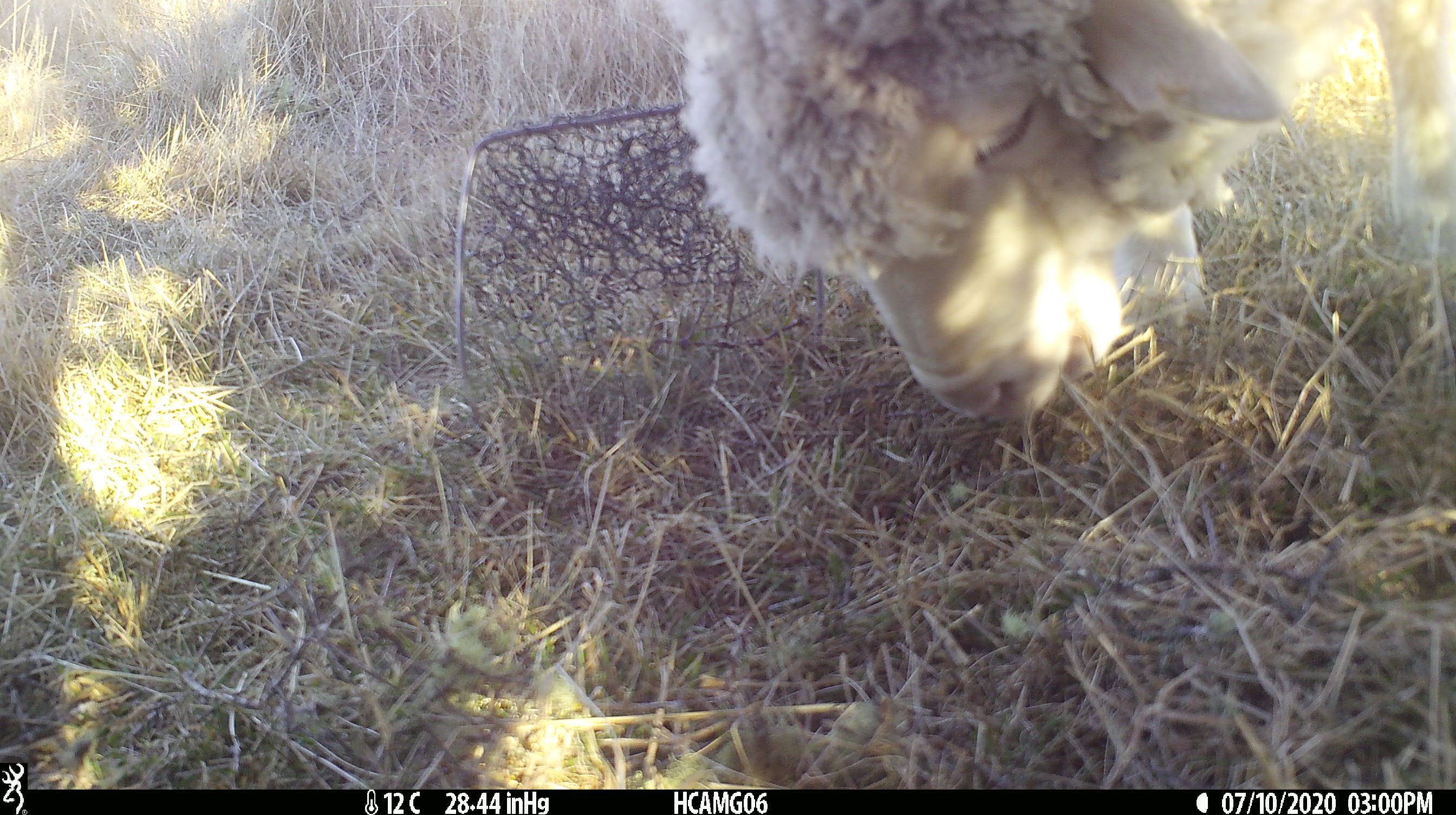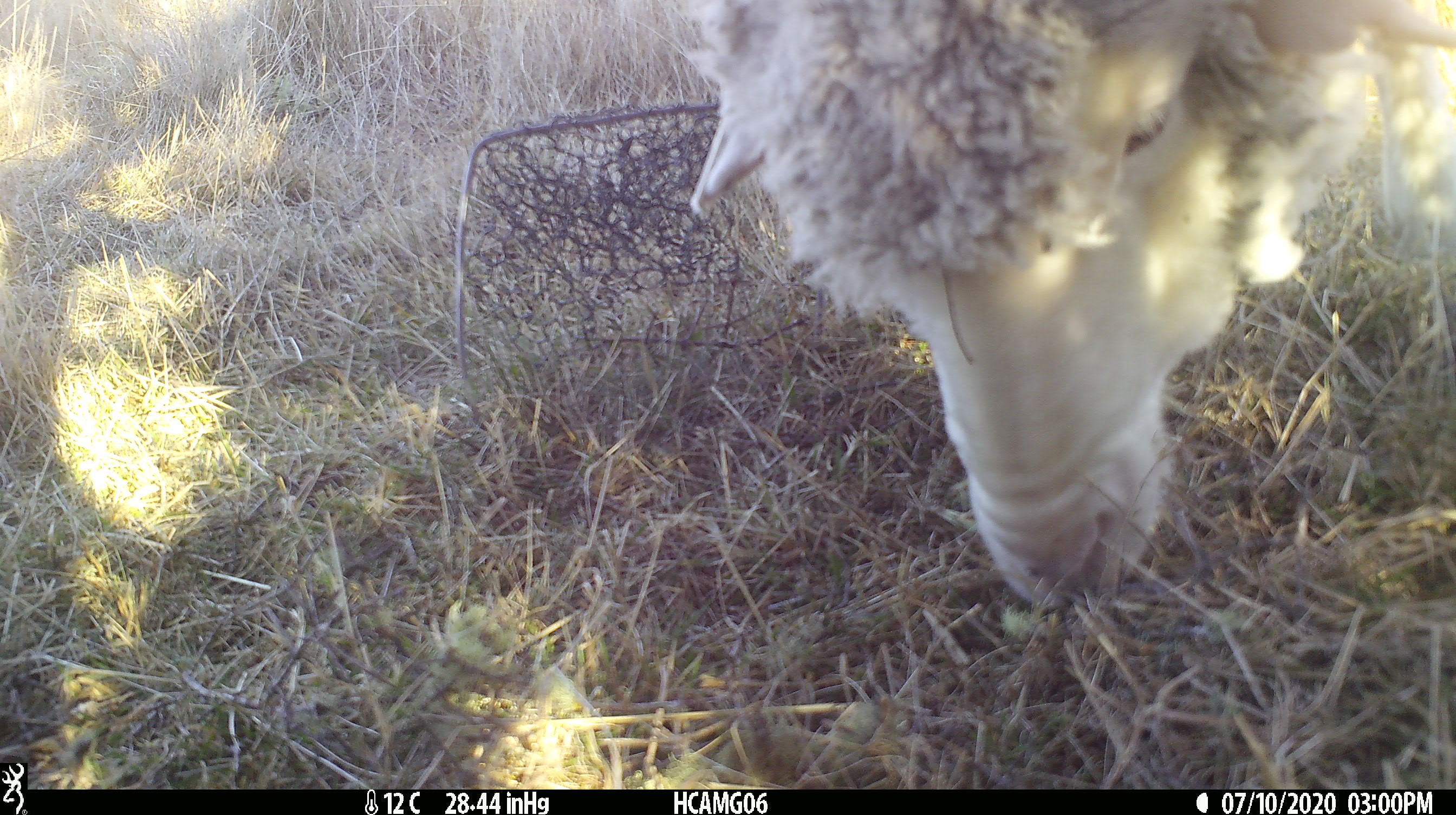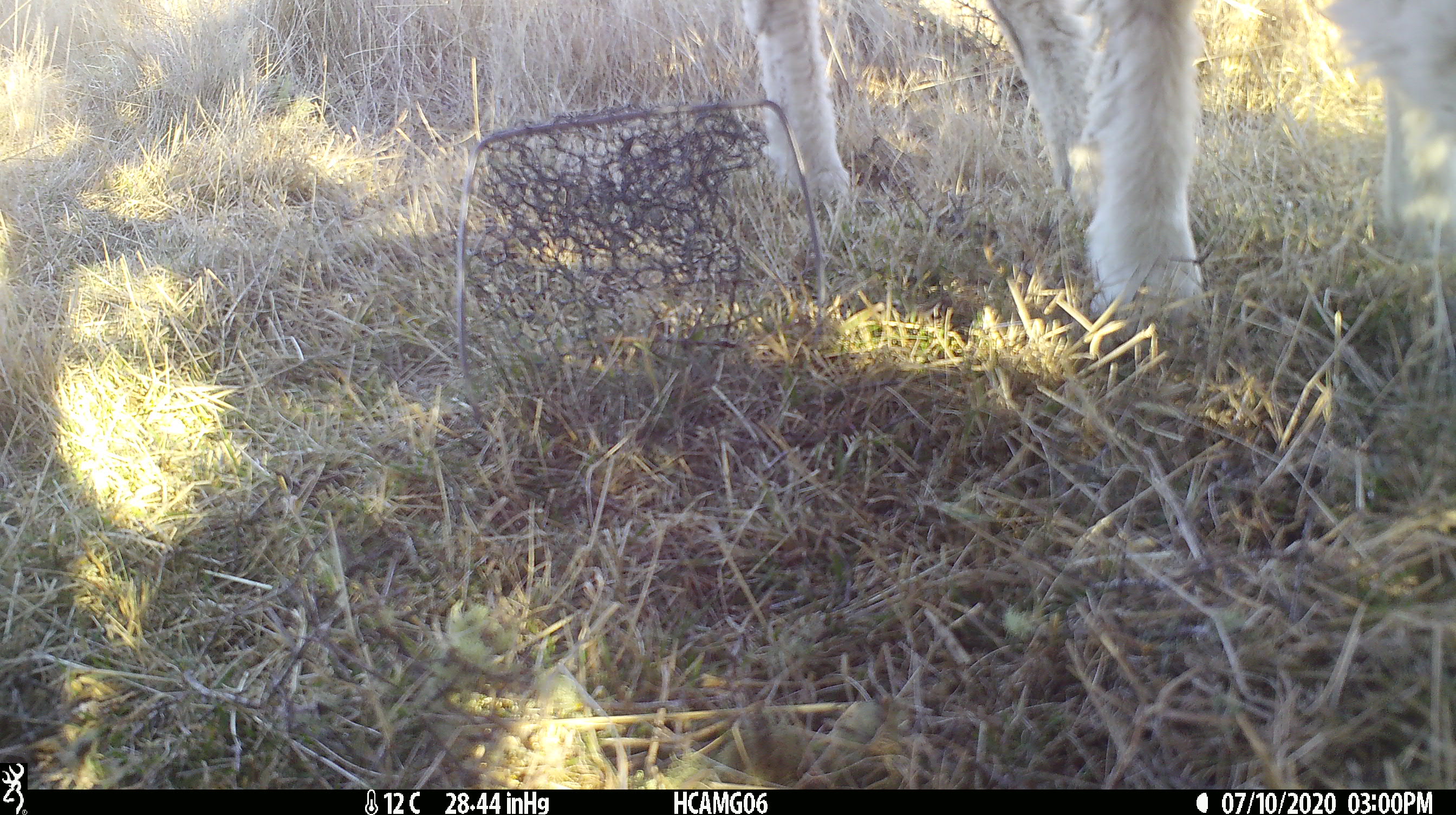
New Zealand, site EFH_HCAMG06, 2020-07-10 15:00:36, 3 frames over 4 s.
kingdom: Animalia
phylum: Chordata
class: Mammalia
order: Artiodactyla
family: Bovidae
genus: Ovis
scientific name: Ovis aries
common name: domestic sheep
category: sheep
Sheep (domestic sheep) (Ovis aries).